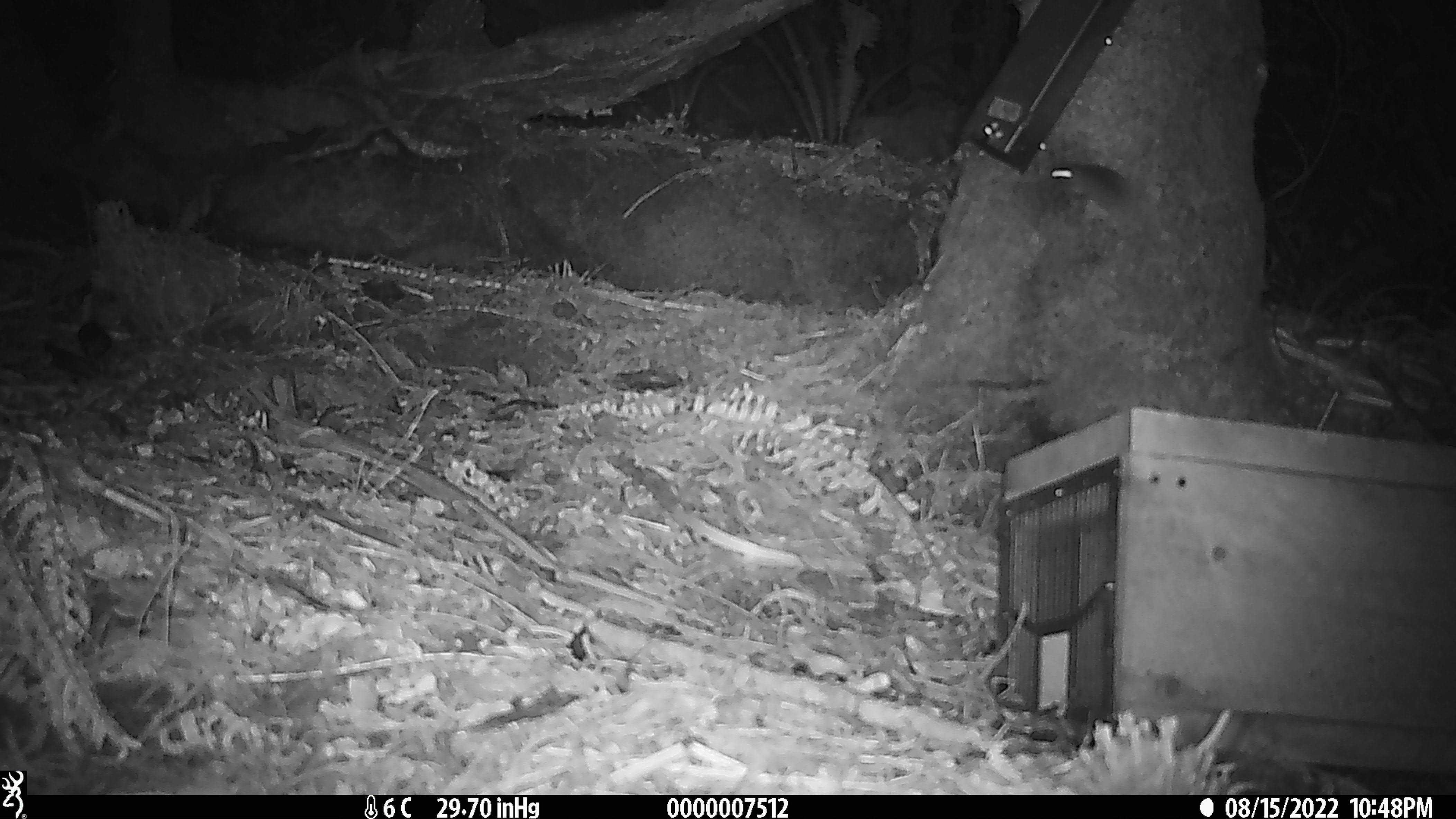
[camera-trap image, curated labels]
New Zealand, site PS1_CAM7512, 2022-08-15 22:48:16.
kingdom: Animalia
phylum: Chordata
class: Mammalia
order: Rodentia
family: Muridae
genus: Mus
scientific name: Mus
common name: mouse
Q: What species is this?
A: Mouse (Mus).